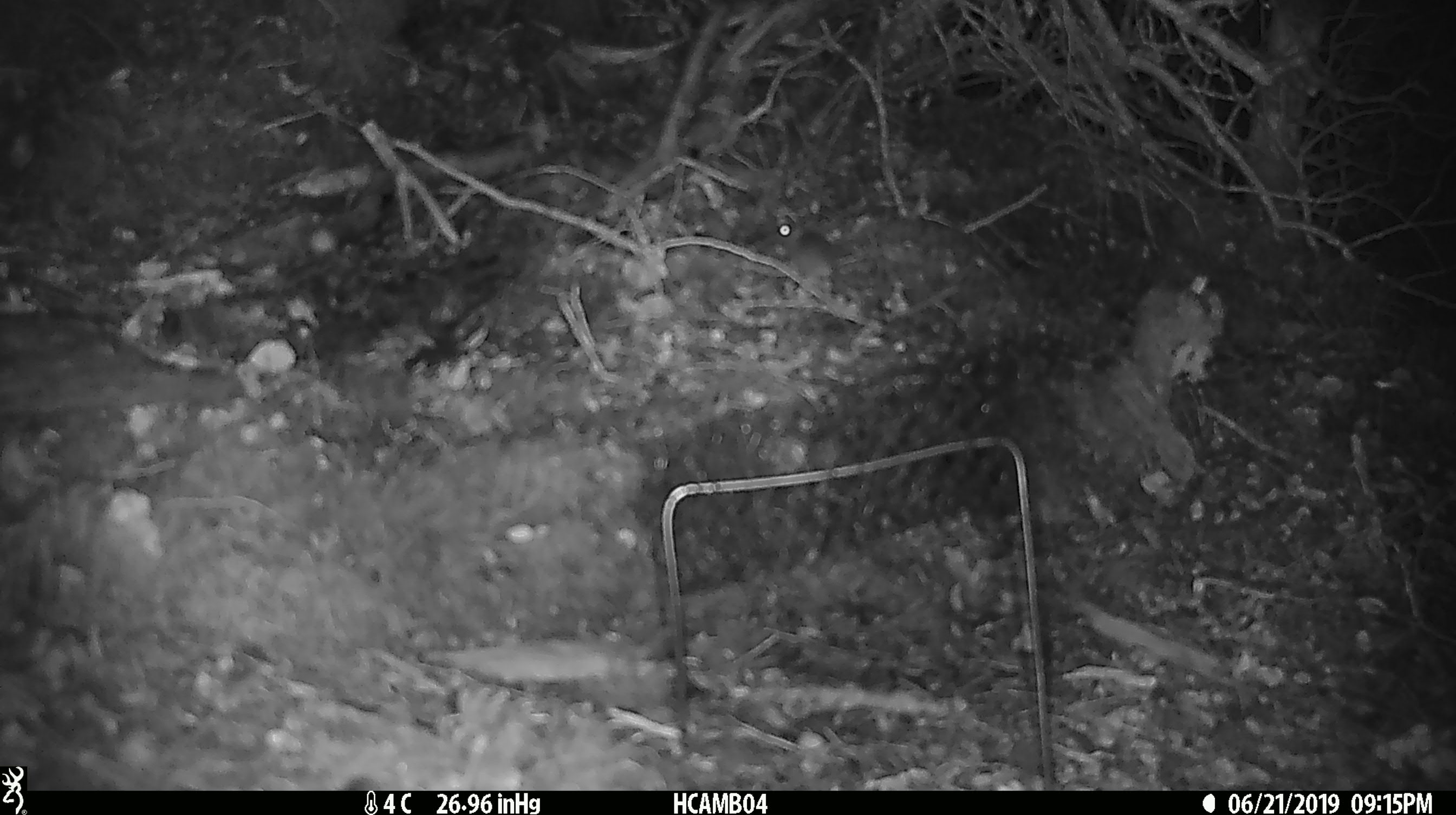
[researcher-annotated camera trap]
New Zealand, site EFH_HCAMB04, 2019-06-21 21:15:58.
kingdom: Animalia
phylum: Chordata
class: Mammalia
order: Rodentia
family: Muridae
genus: Mus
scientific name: Mus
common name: mouse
Mouse (Mus).